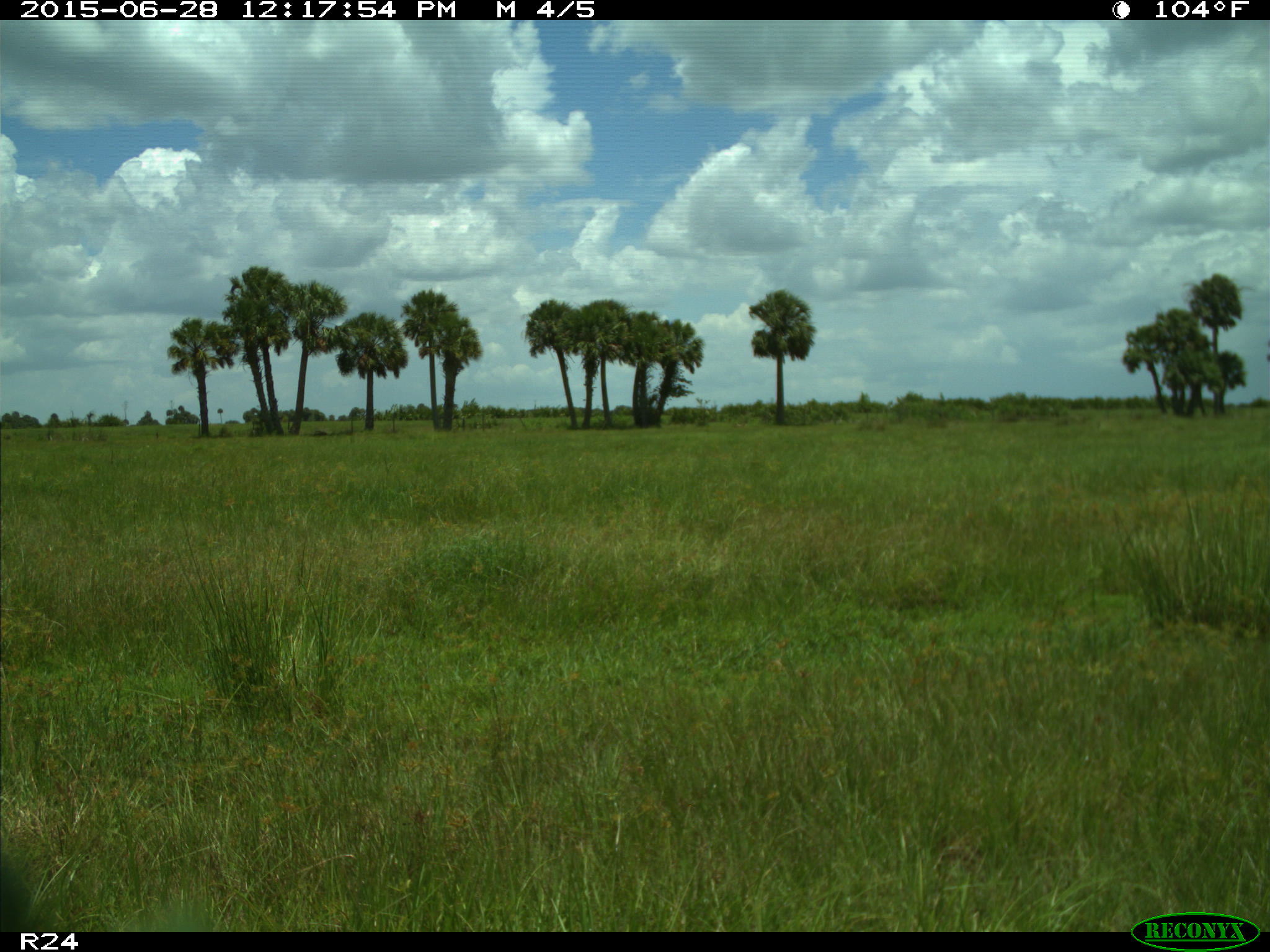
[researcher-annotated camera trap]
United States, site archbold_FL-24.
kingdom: Animalia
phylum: Chordata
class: Mammalia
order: Artiodactyla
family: Bovidae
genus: Bos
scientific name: Bos taurus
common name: domestic cow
Bos taurus (domestic cow).